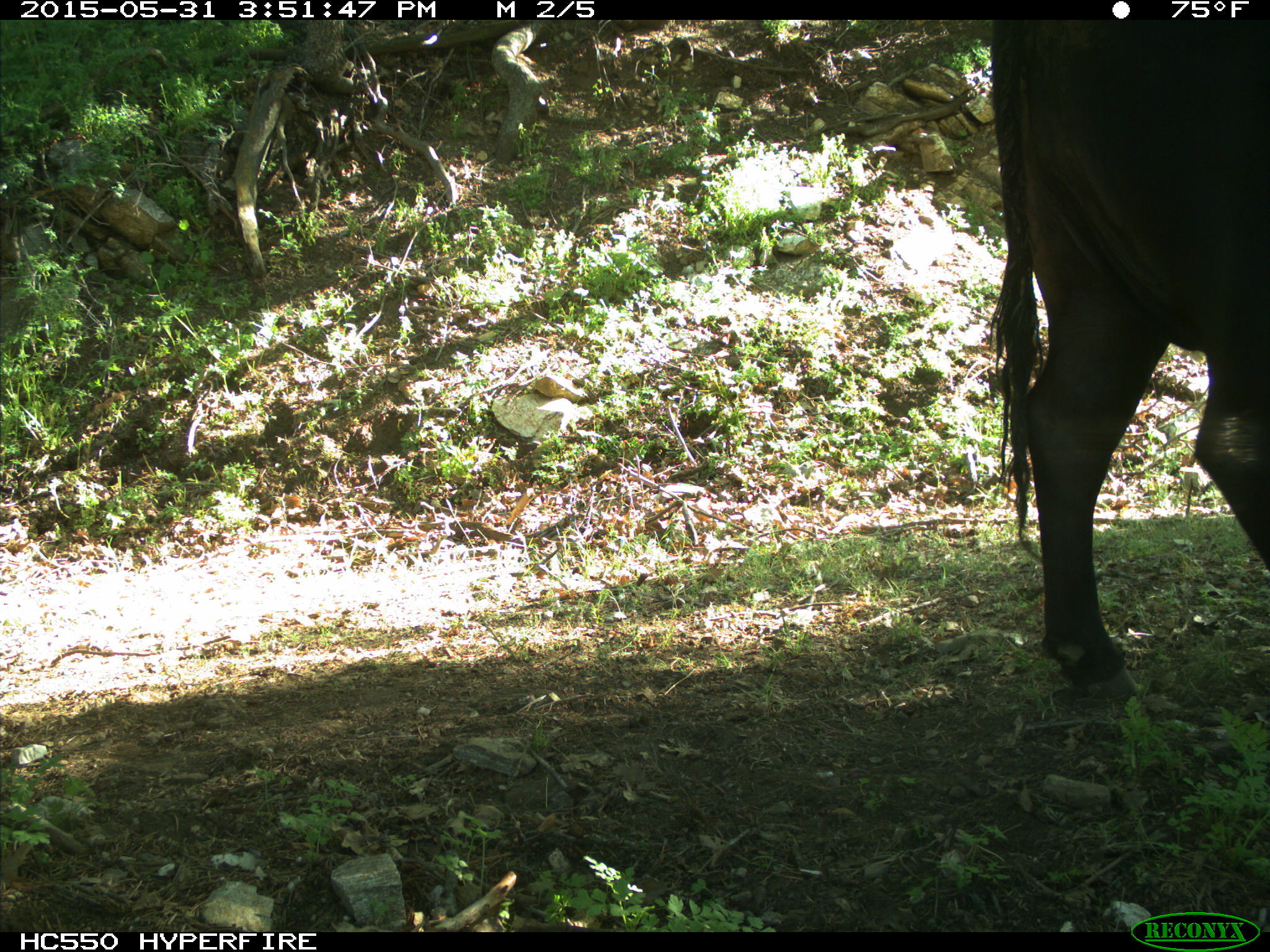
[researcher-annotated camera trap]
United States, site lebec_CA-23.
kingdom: Animalia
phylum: Chordata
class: Mammalia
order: Artiodactyla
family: Bovidae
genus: Bos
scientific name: Bos taurus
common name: domestic cow